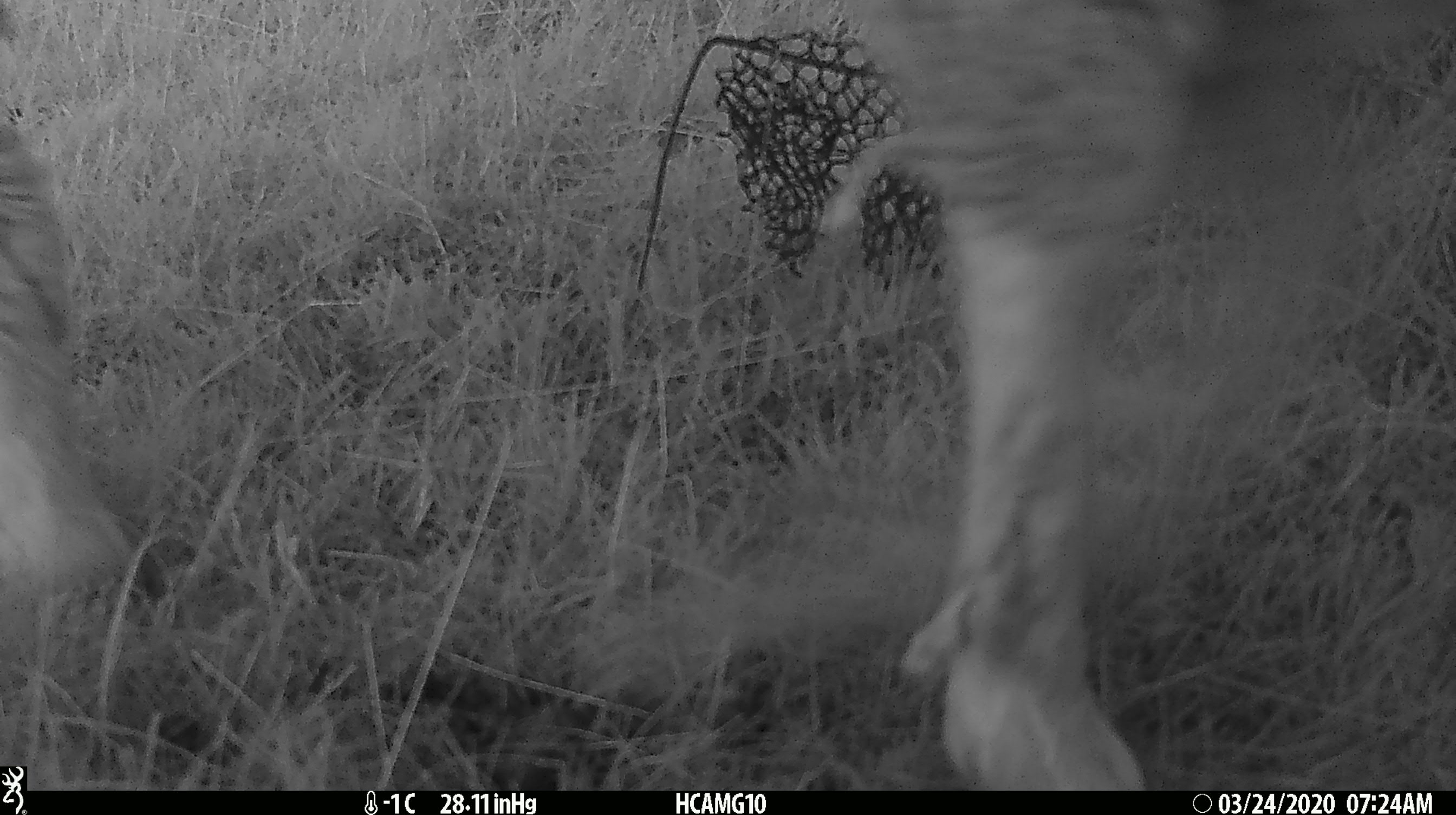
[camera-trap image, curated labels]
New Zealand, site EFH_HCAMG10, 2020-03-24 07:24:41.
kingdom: Animalia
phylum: Chordata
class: Mammalia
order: Artiodactyla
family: Bovidae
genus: Ovis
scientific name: Ovis aries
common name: domestic sheep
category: sheep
Sheep (domestic sheep) (Ovis aries).